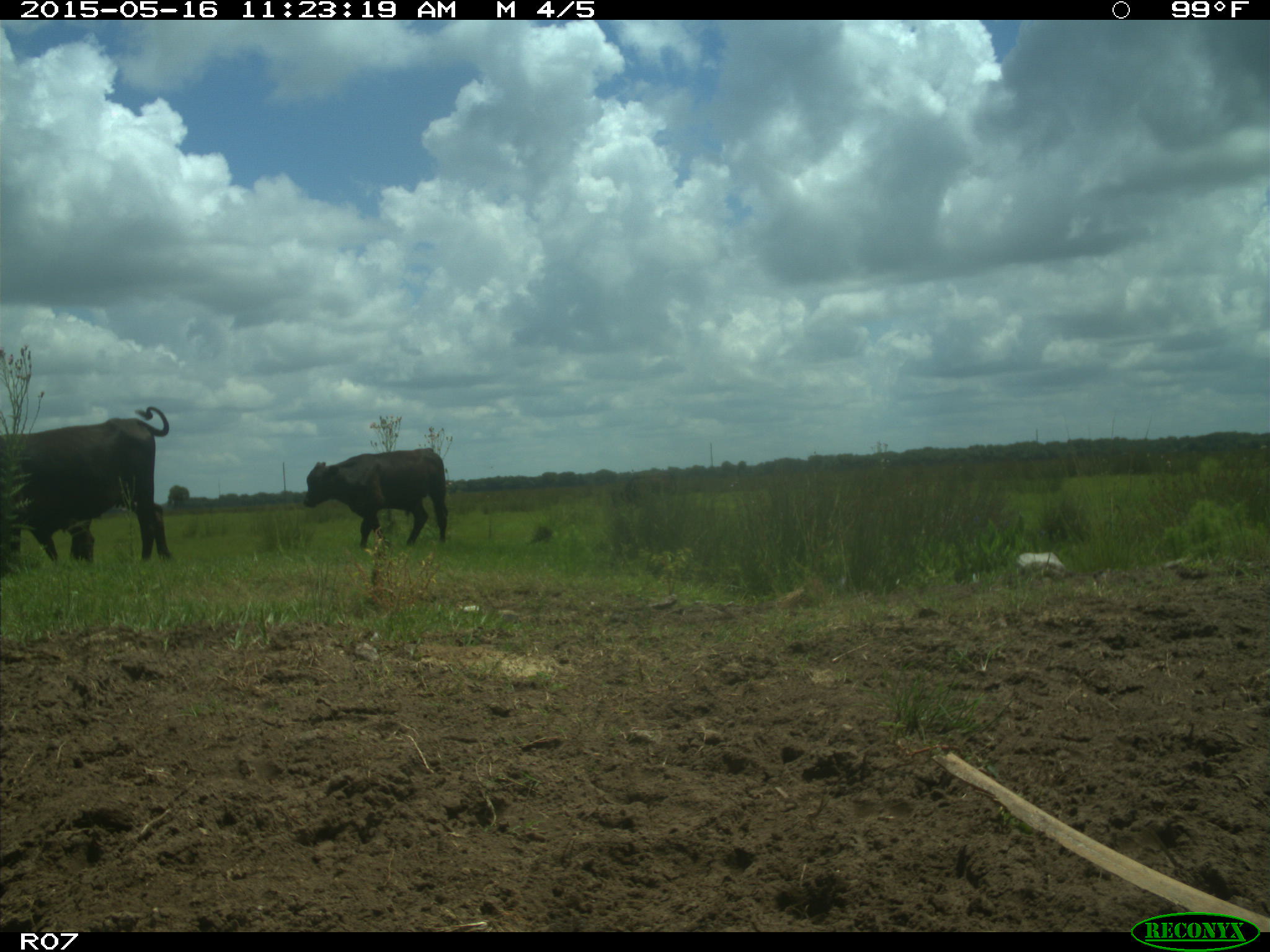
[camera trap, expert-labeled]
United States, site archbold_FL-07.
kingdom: Animalia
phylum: Chordata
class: Mammalia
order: Artiodactyla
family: Bovidae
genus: Bos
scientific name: Bos taurus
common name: domestic cow